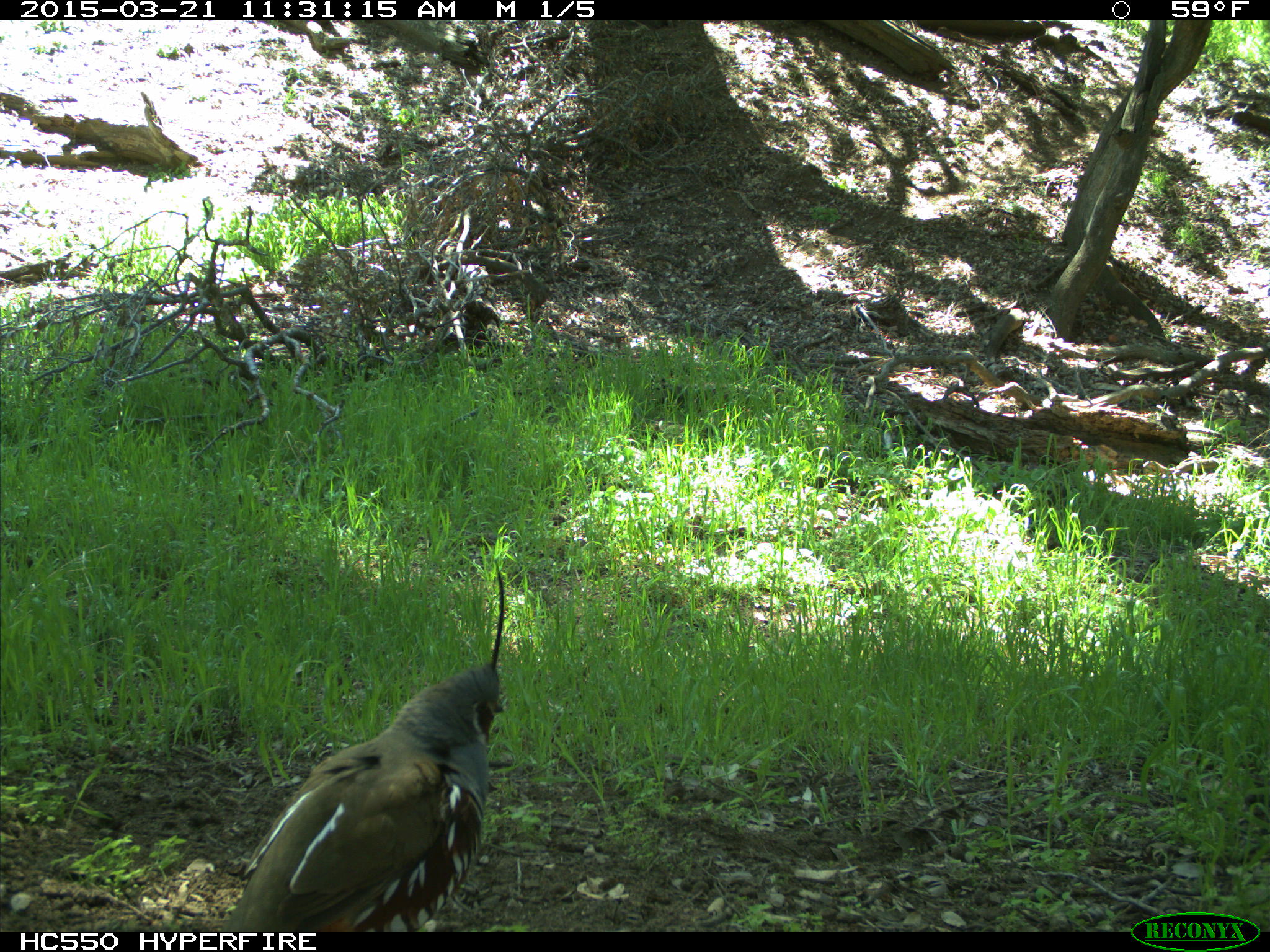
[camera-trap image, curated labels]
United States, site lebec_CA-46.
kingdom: Animalia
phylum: Chordata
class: Aves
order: Galliformes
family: Odontophoridae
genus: Callipepla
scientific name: Callipepla californica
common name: california quail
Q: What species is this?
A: Callipepla californica (california quail).